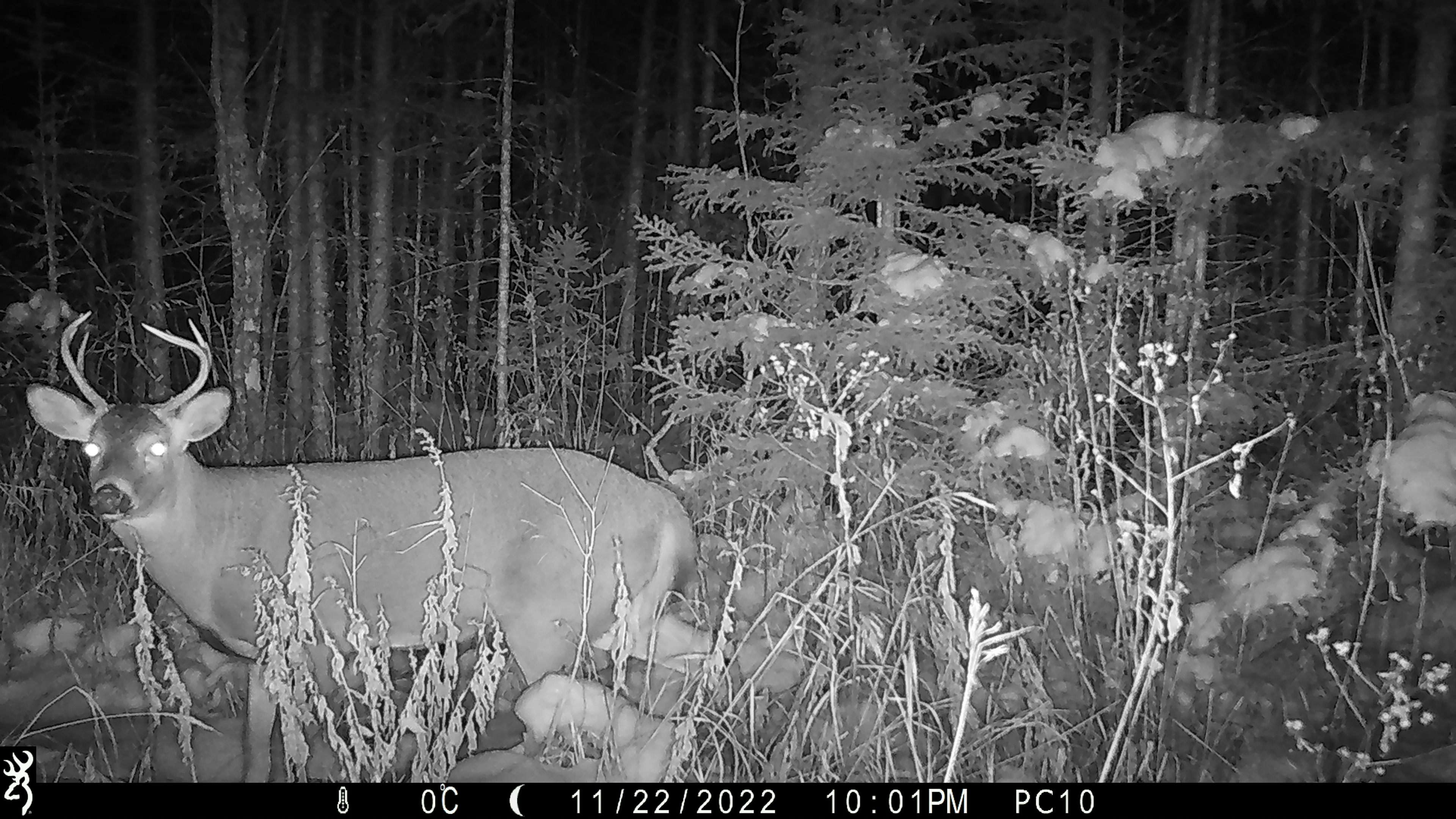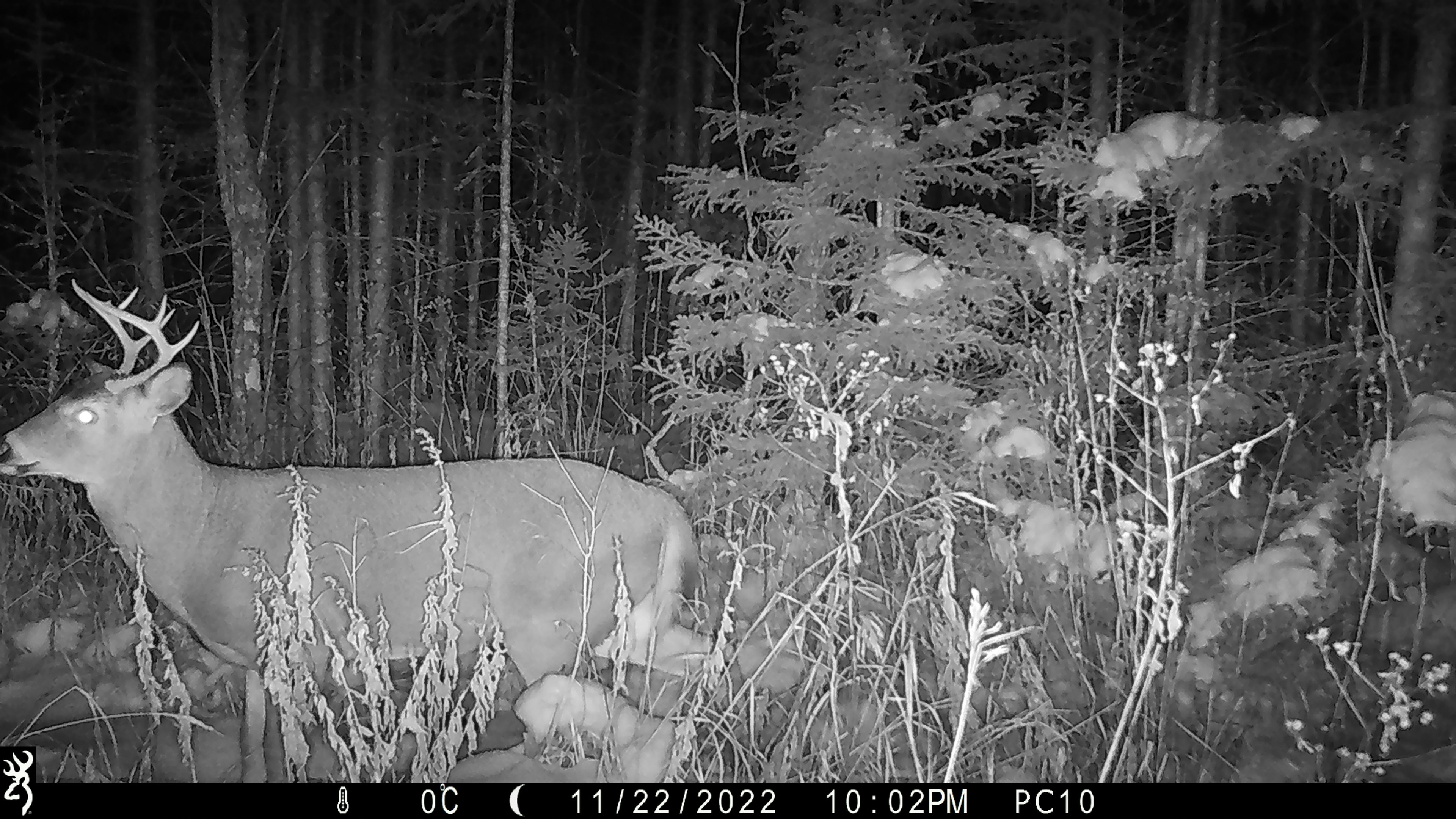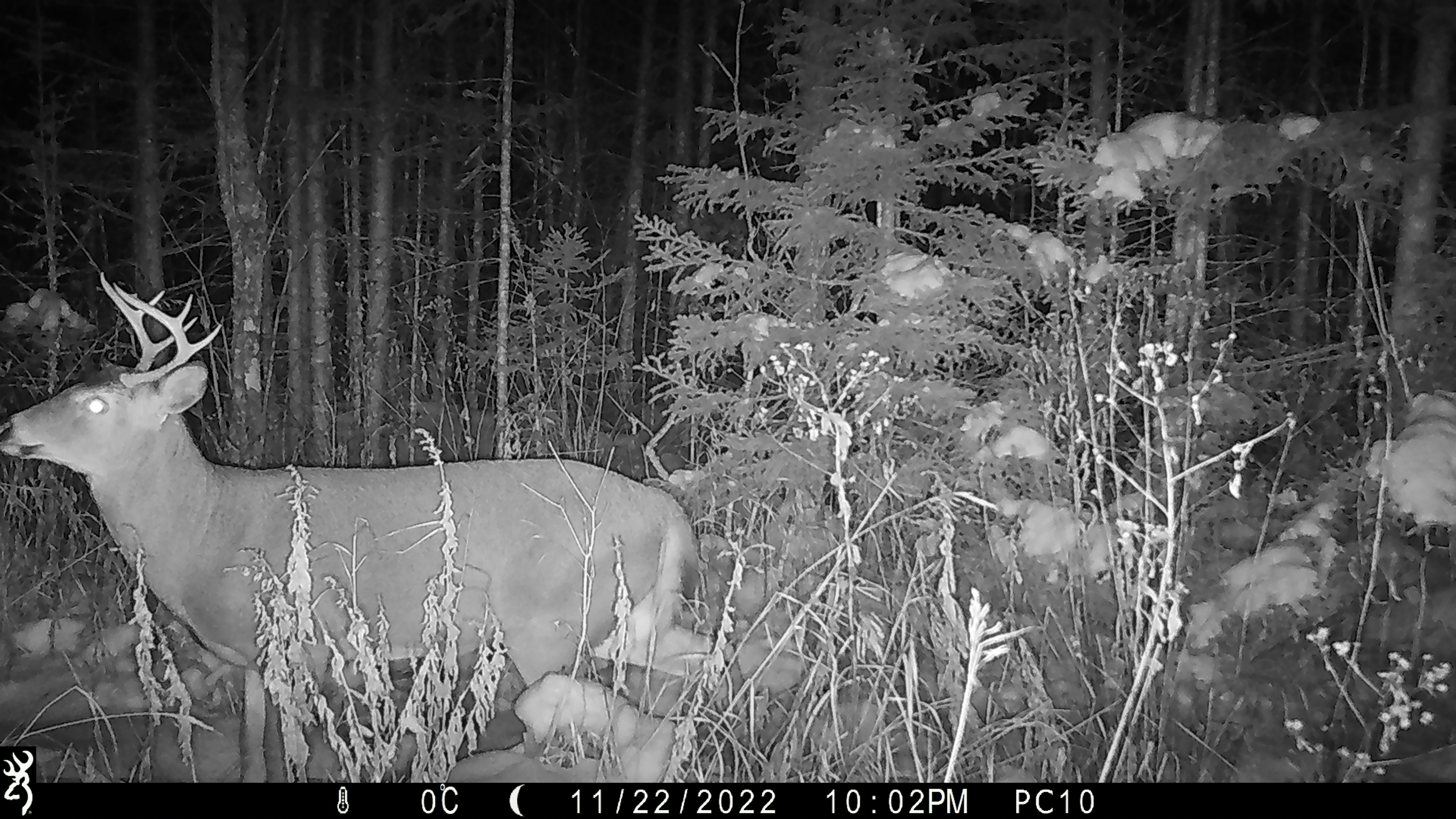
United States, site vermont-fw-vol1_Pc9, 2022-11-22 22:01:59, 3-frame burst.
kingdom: Animalia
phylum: Chordata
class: Mammalia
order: Artiodactyla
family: Cervidae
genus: Odocoileus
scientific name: Odocoileus virginianus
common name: white-tailed deer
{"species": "white-tailed deer (Odocoileus virginianus)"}